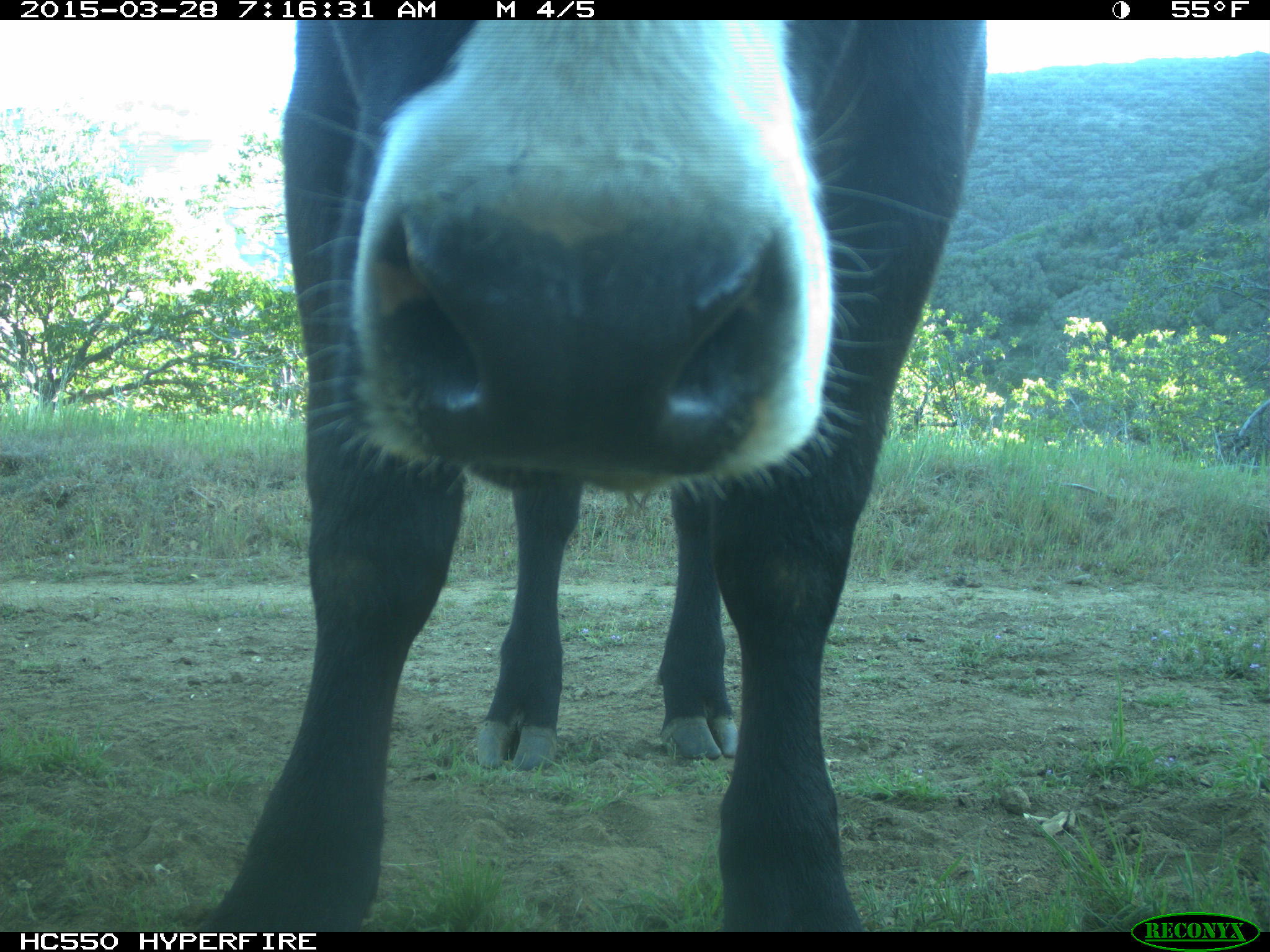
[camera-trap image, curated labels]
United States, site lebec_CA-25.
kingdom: Animalia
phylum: Chordata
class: Mammalia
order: Artiodactyla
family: Bovidae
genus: Bos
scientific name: Bos taurus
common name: domestic cow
Bos taurus (domestic cow).